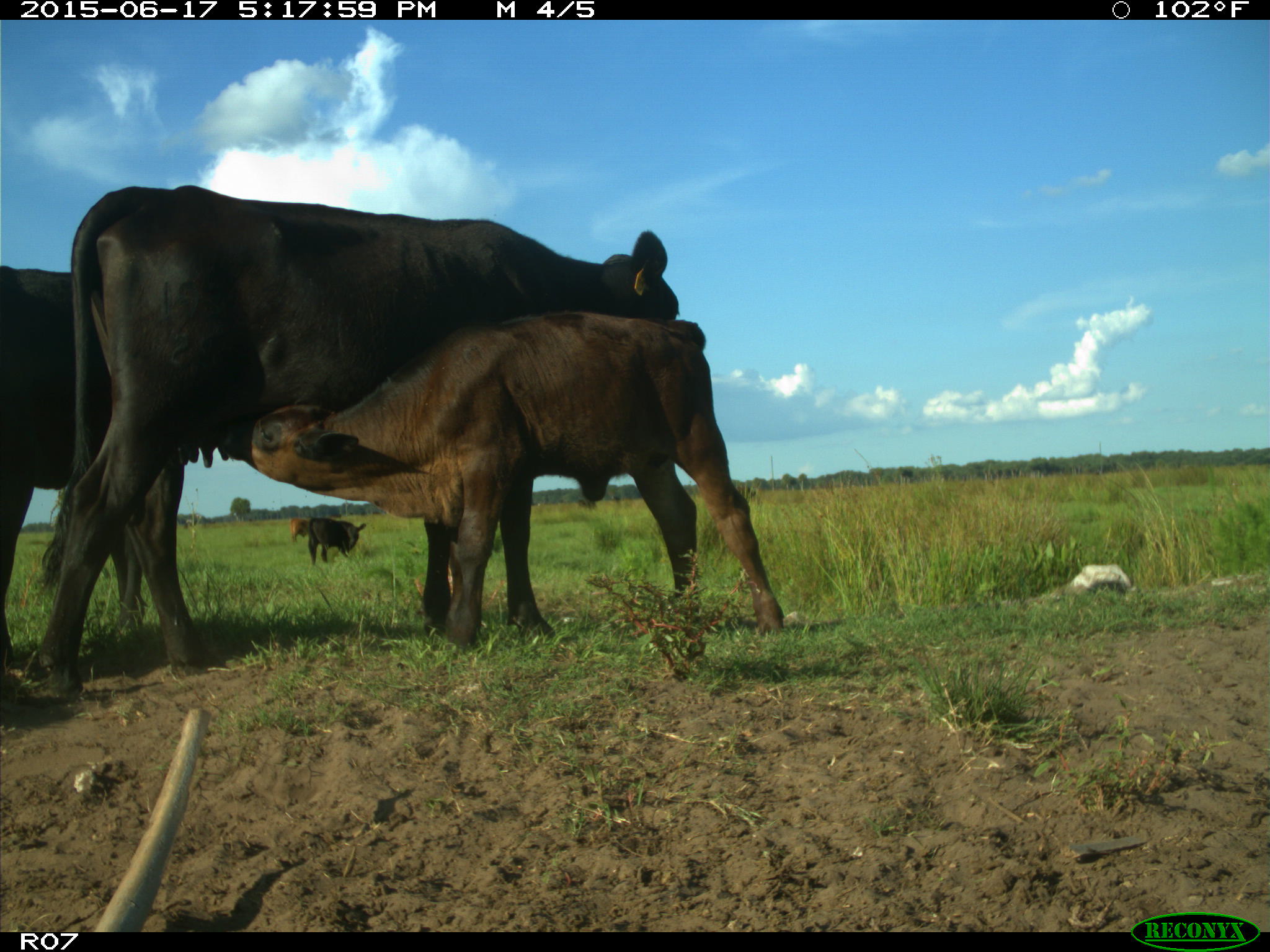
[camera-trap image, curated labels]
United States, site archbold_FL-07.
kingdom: Animalia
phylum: Chordata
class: Mammalia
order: Artiodactyla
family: Bovidae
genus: Bos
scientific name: Bos taurus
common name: domestic cow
Bos taurus (domestic cow).